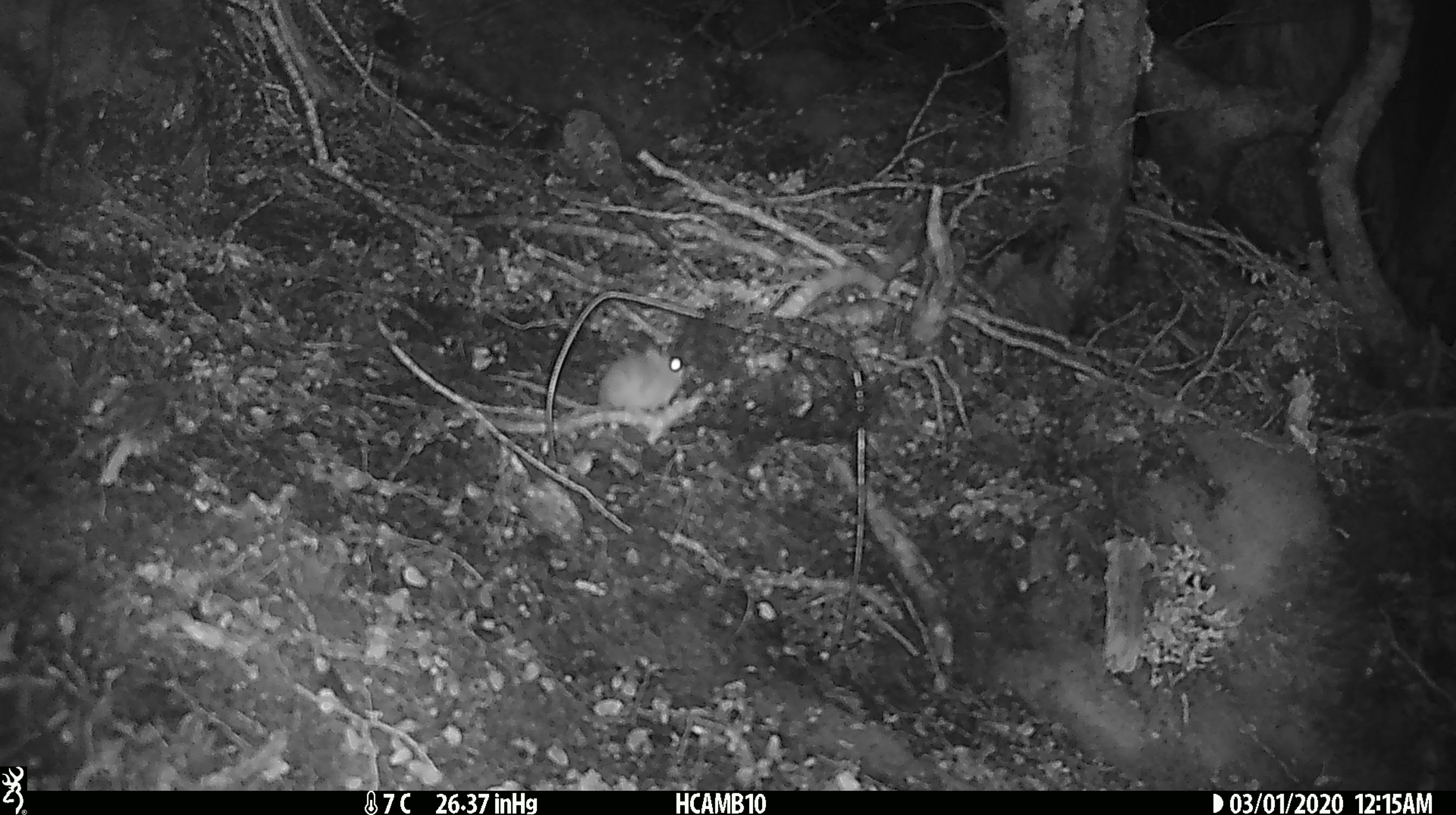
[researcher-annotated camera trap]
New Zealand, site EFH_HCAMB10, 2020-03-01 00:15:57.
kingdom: Animalia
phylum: Chordata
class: Mammalia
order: Rodentia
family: Muridae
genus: Mus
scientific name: Mus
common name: mouse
Mouse (Mus).